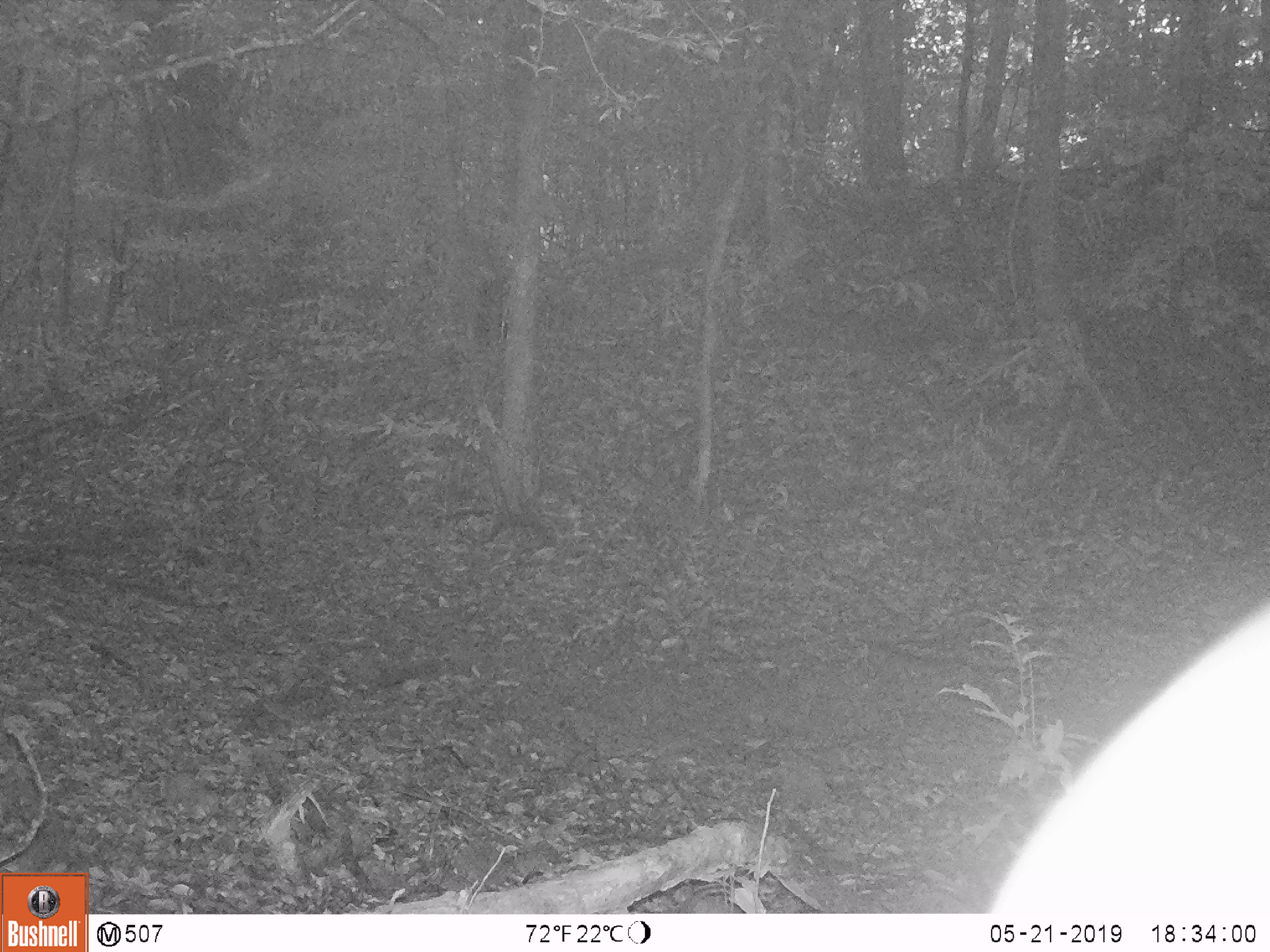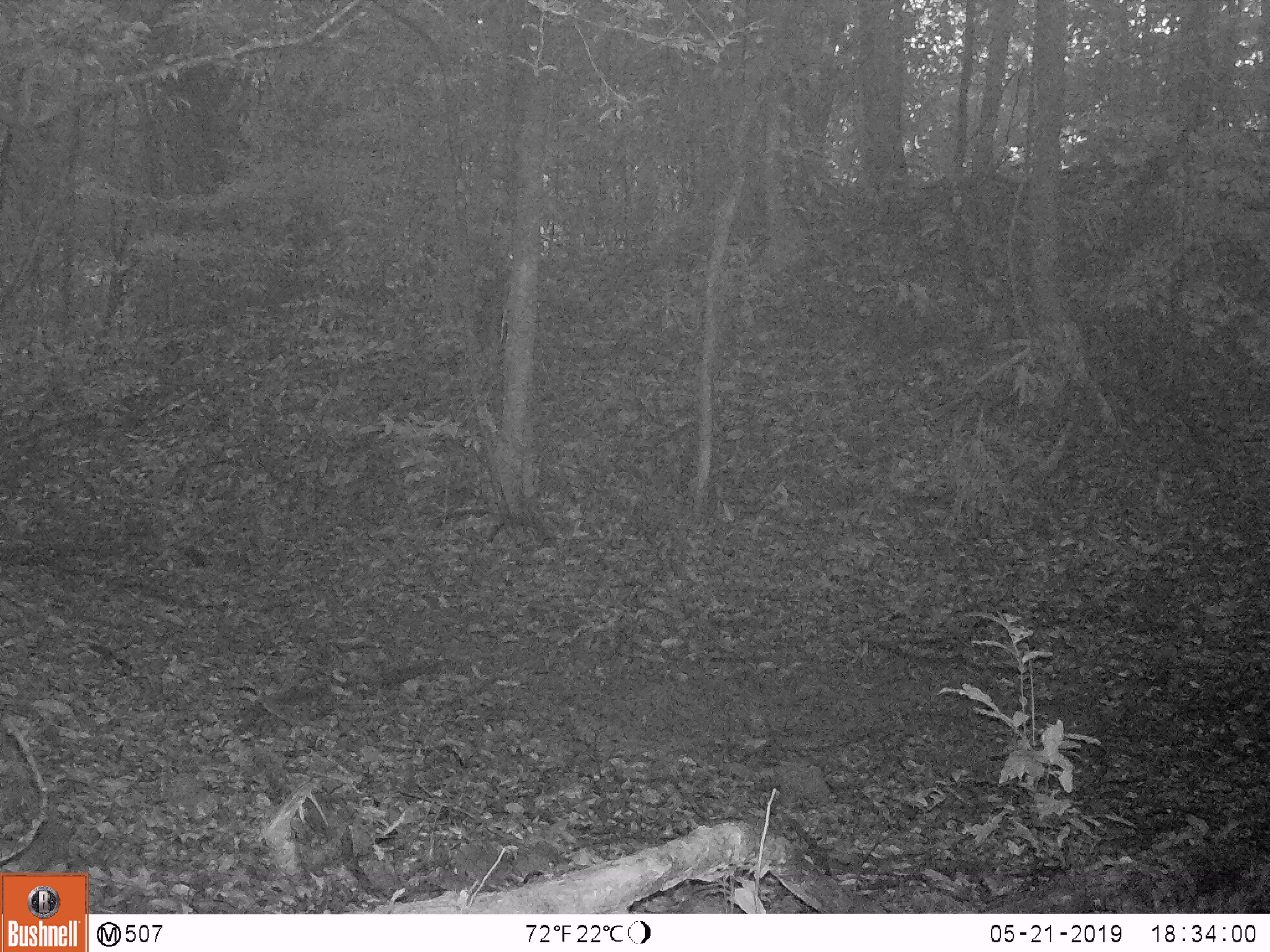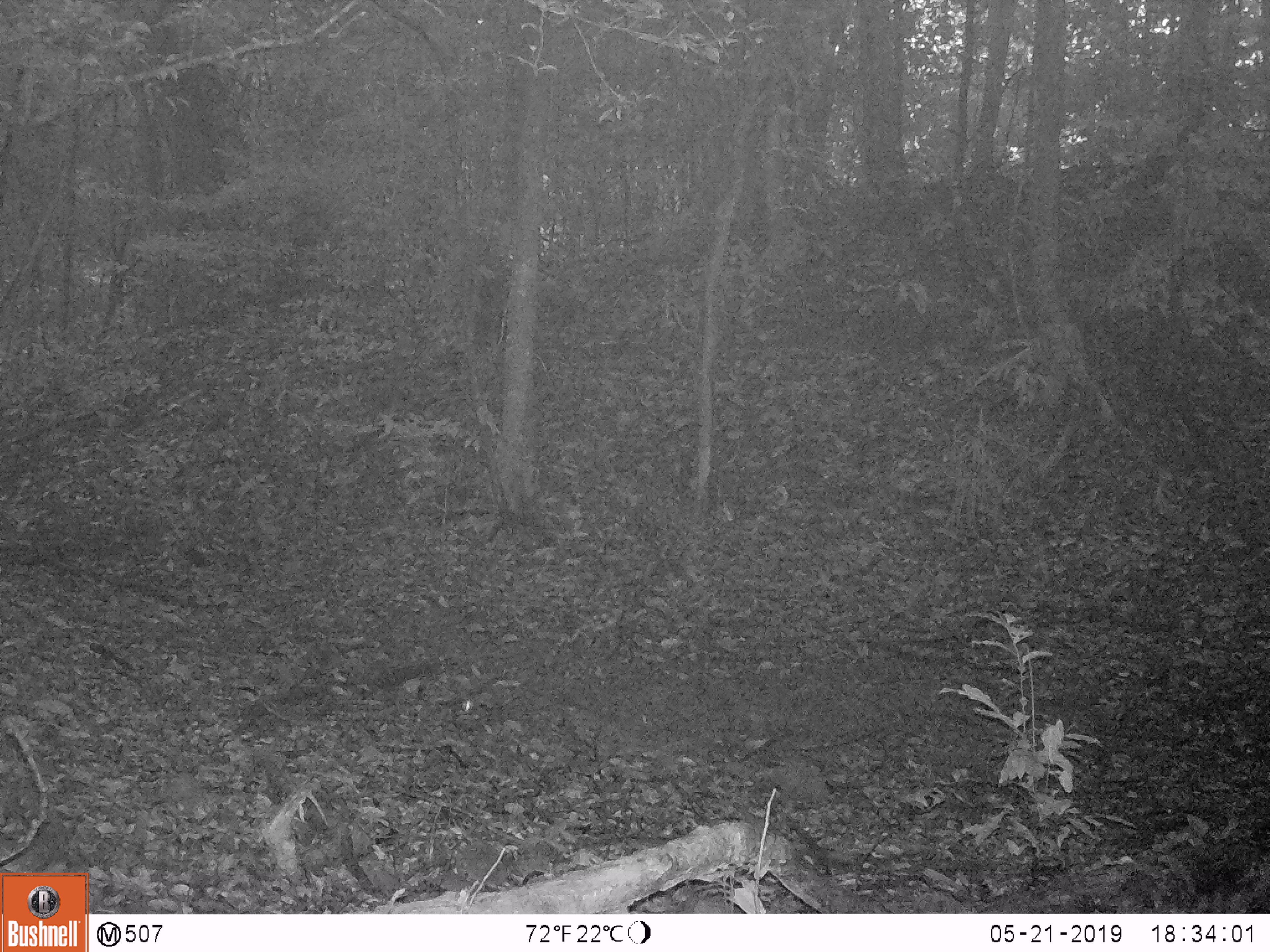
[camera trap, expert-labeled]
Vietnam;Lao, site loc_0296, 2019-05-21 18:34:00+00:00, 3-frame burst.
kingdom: Animalia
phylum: Chordata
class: Mammalia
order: Artiodactyla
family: Cervidae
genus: Muntiacus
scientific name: Muntiacus vuquangensis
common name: large-antlered muntjac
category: large antlered muntjac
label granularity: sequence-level